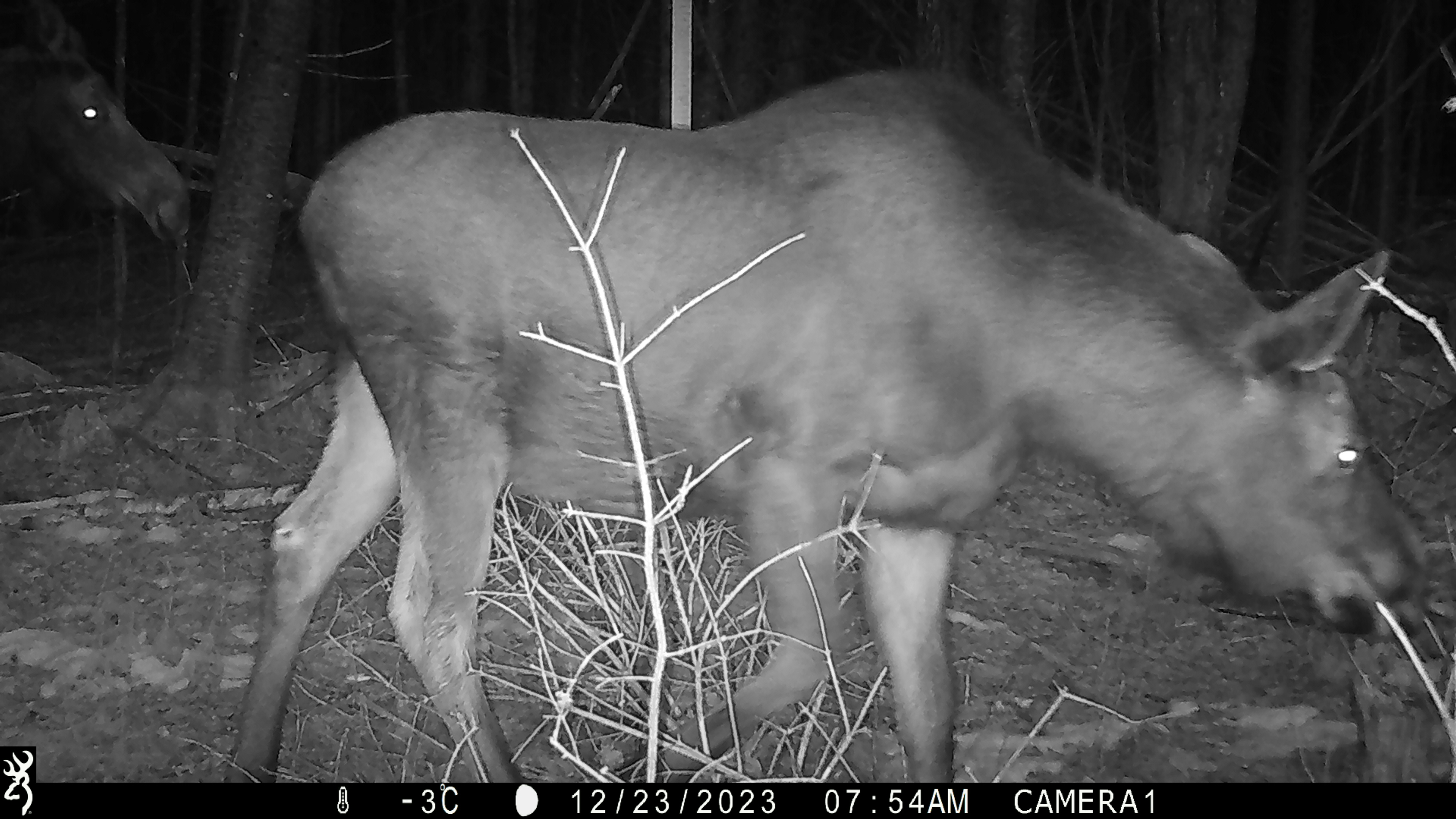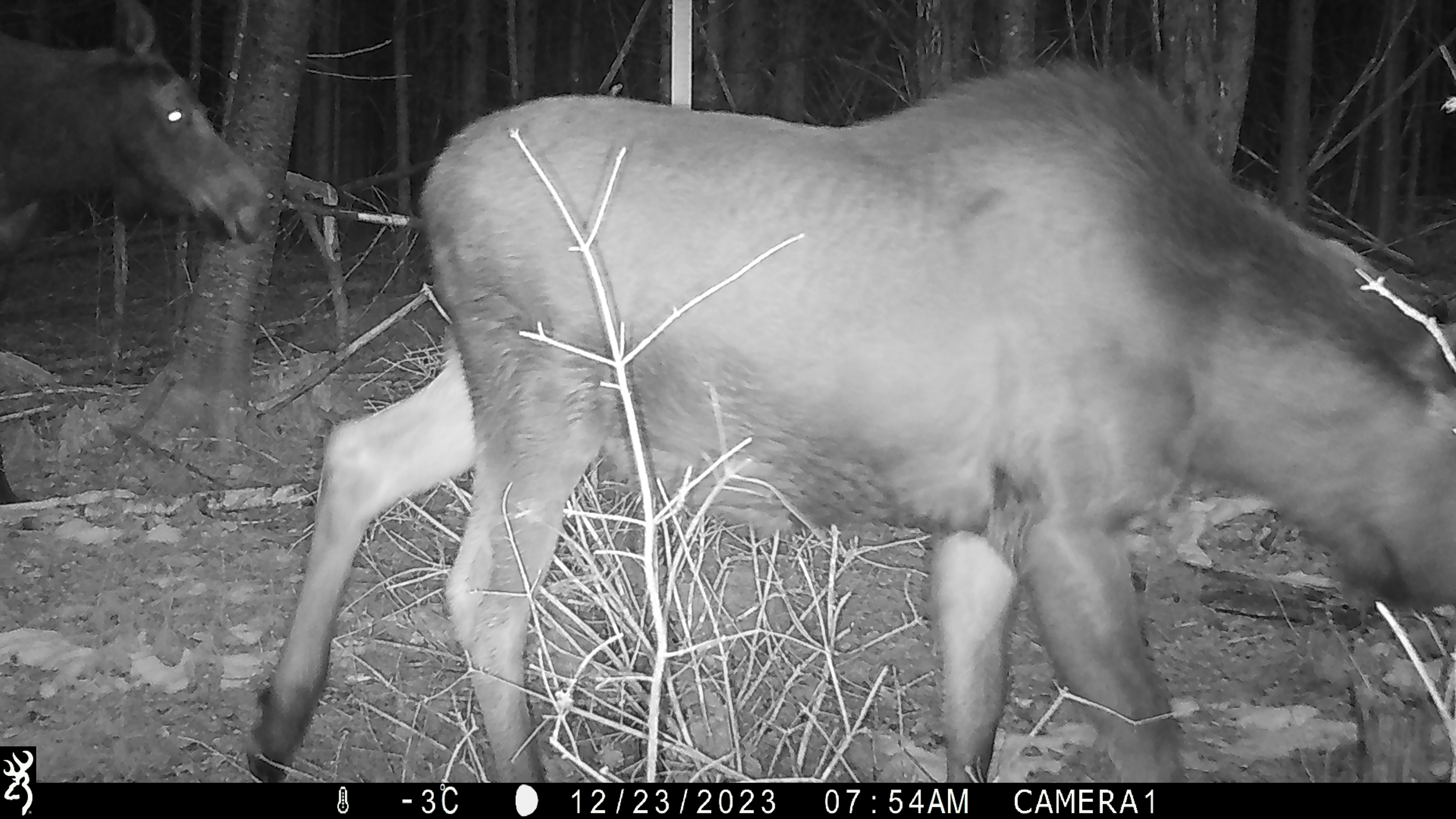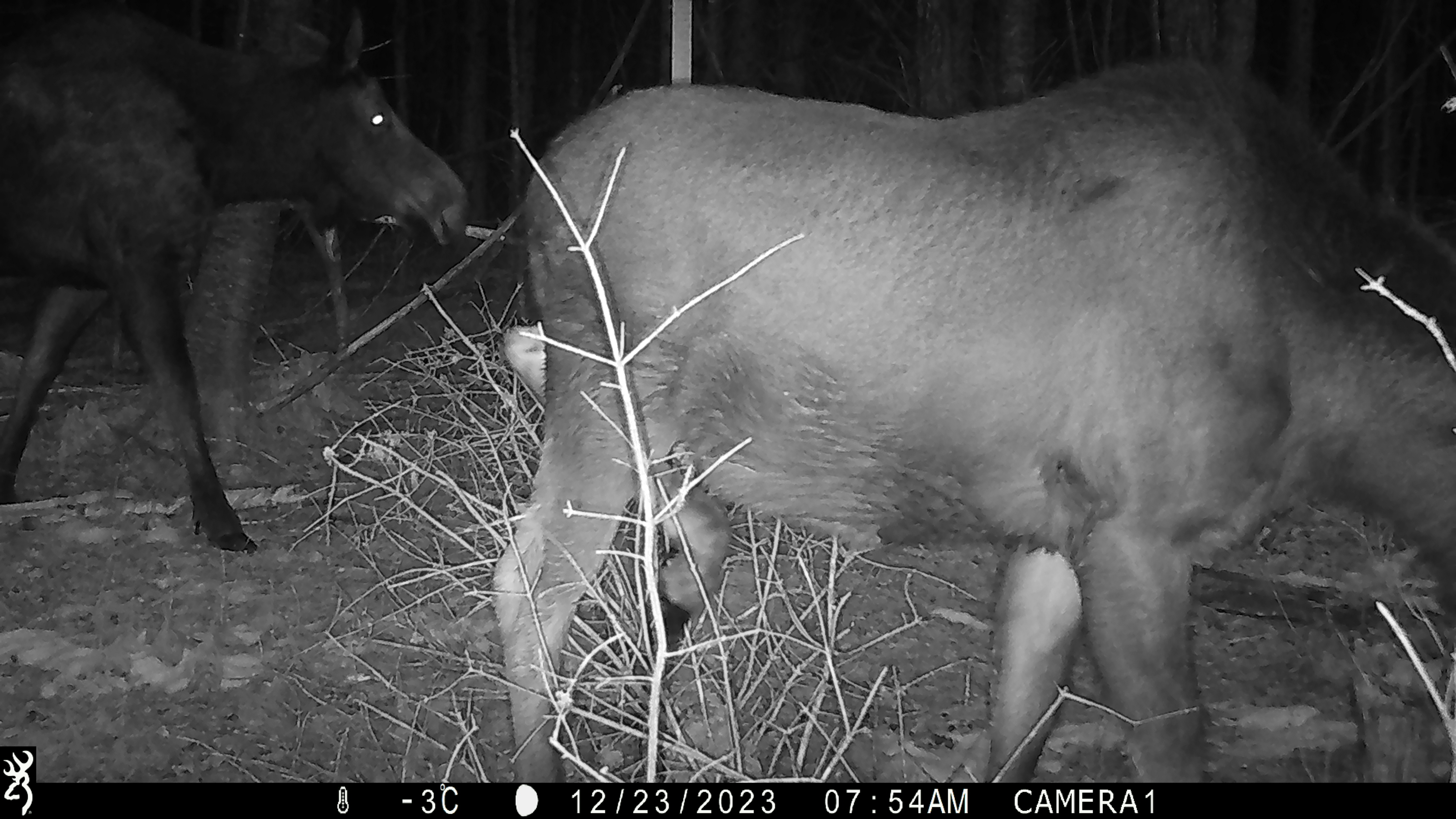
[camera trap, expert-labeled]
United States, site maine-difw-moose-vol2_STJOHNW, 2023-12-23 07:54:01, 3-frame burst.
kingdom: Animalia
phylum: Chordata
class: Mammalia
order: Artiodactyla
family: Cervidae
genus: Alces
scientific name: Alces alces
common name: moose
Moose (Alces alces).